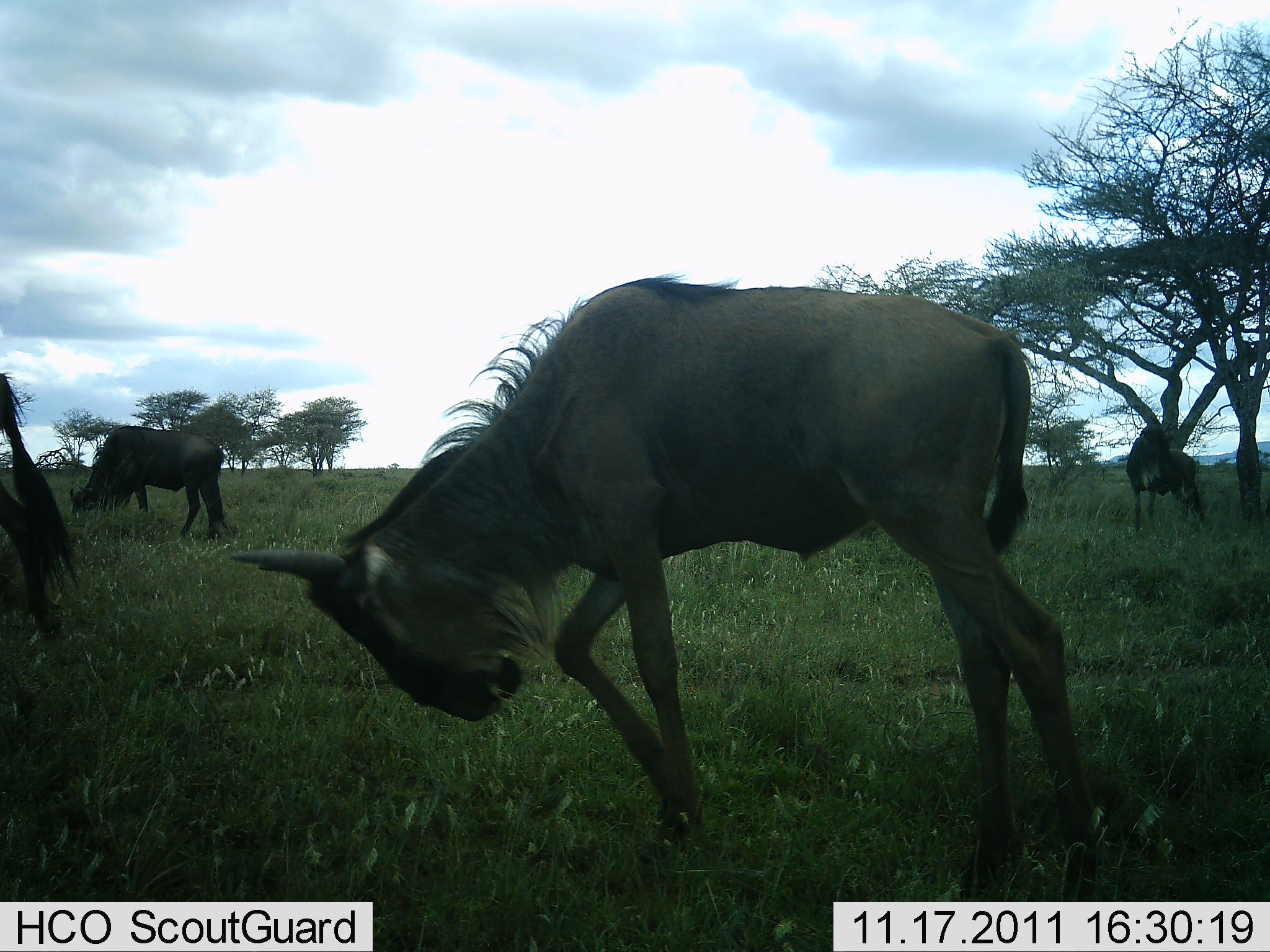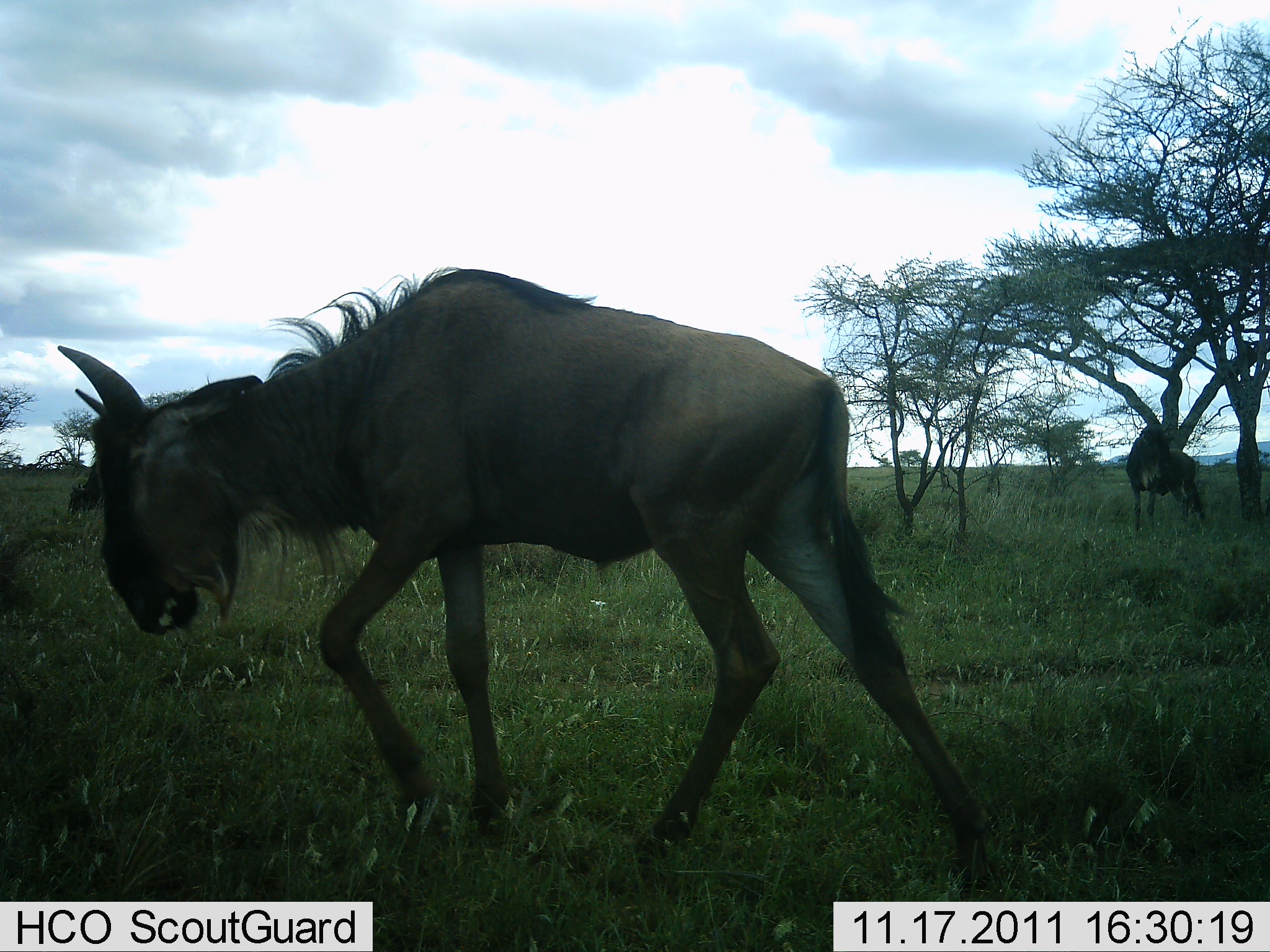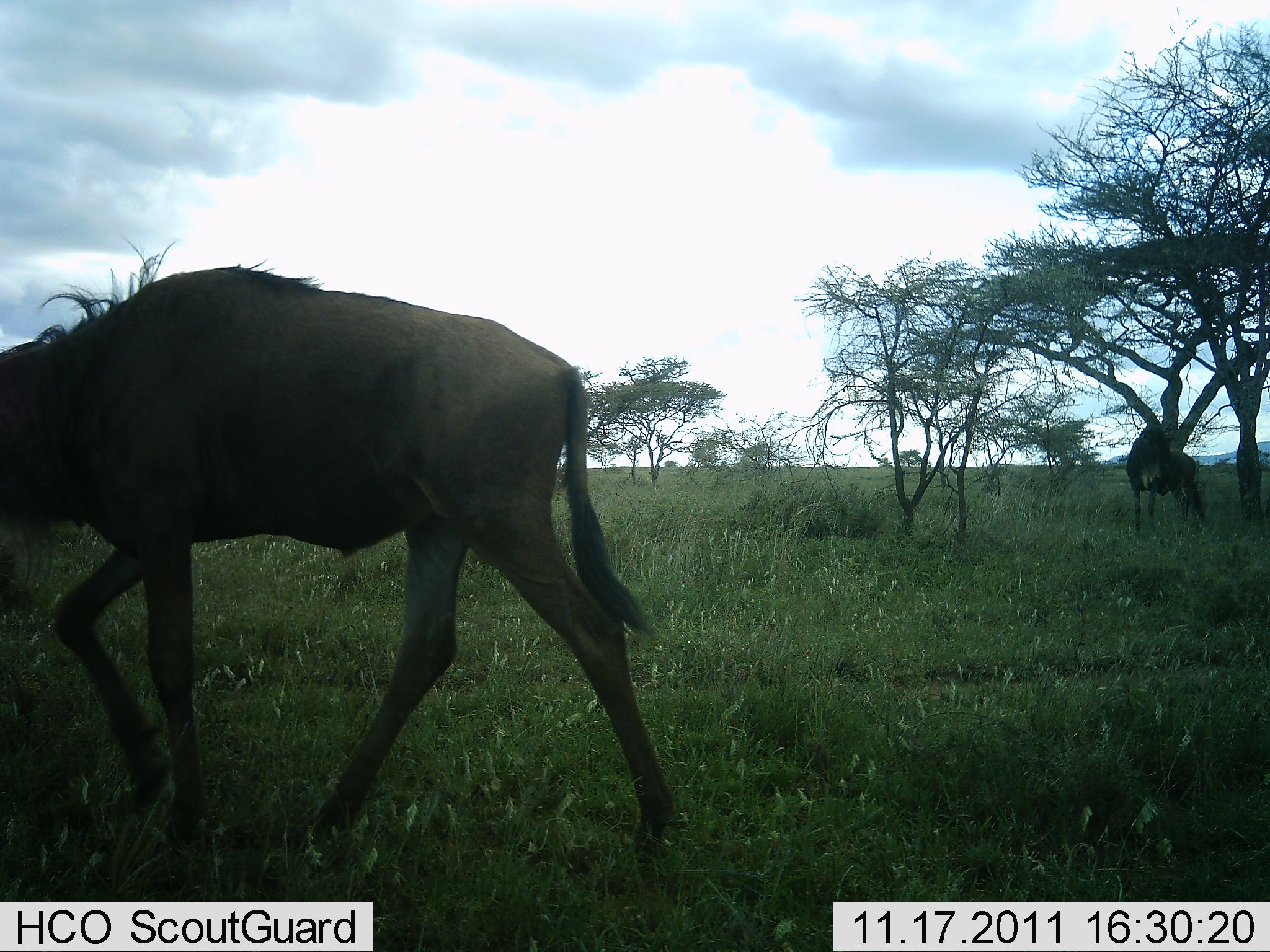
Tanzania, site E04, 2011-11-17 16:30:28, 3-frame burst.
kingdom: Animalia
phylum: Chordata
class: Mammalia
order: Artiodactyla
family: Bovidae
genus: Connochaetes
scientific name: Connochaetes taurinus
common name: blue wildebeest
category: wildebeest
Wildebeest (blue wildebeest) (Connochaetes taurinus), count 3. Behavior (volunteer vote fractions): standing 43%, resting 7%, moving 86%, interacting 7%. Young present (vote fraction): 0%. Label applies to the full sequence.